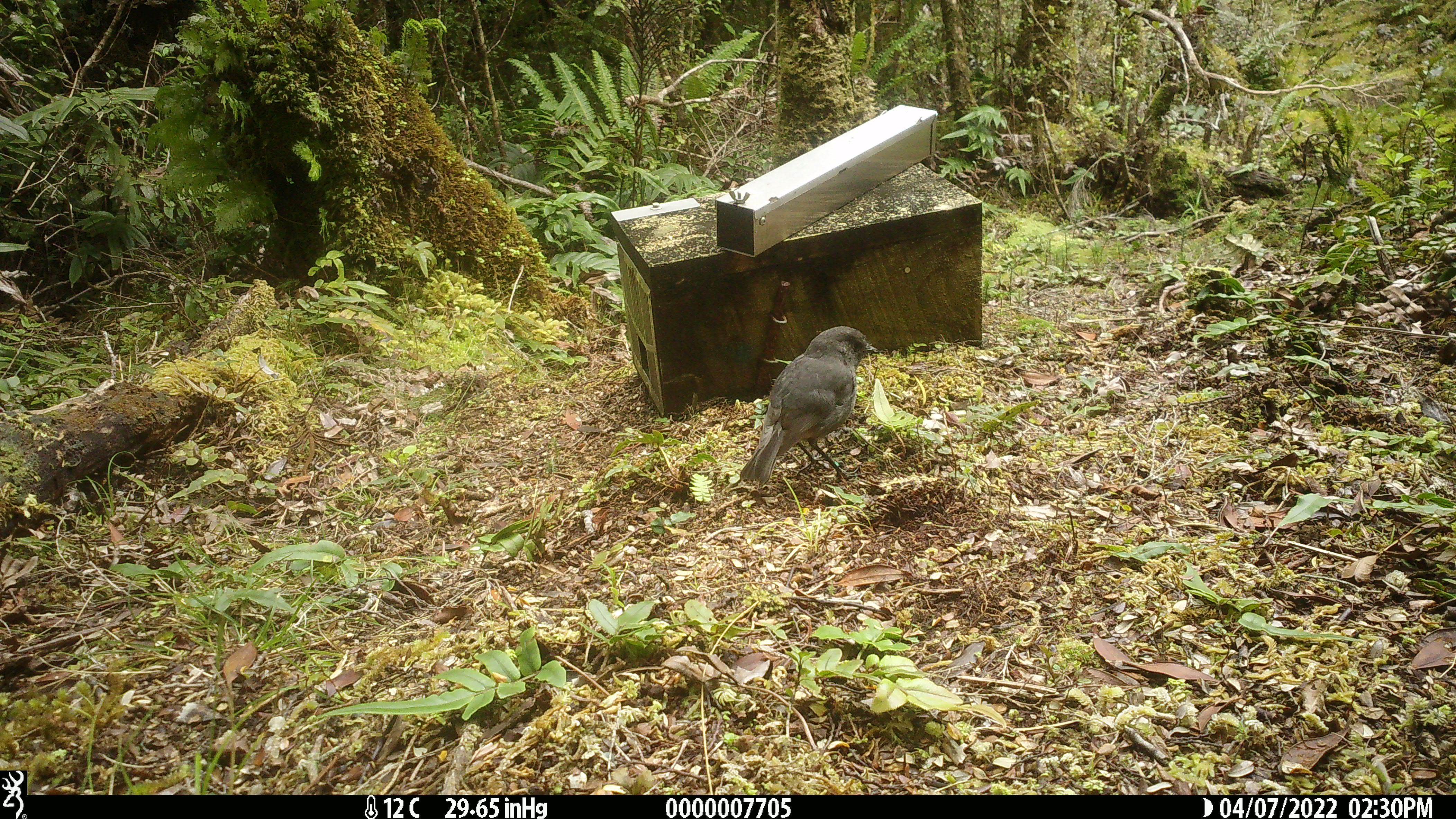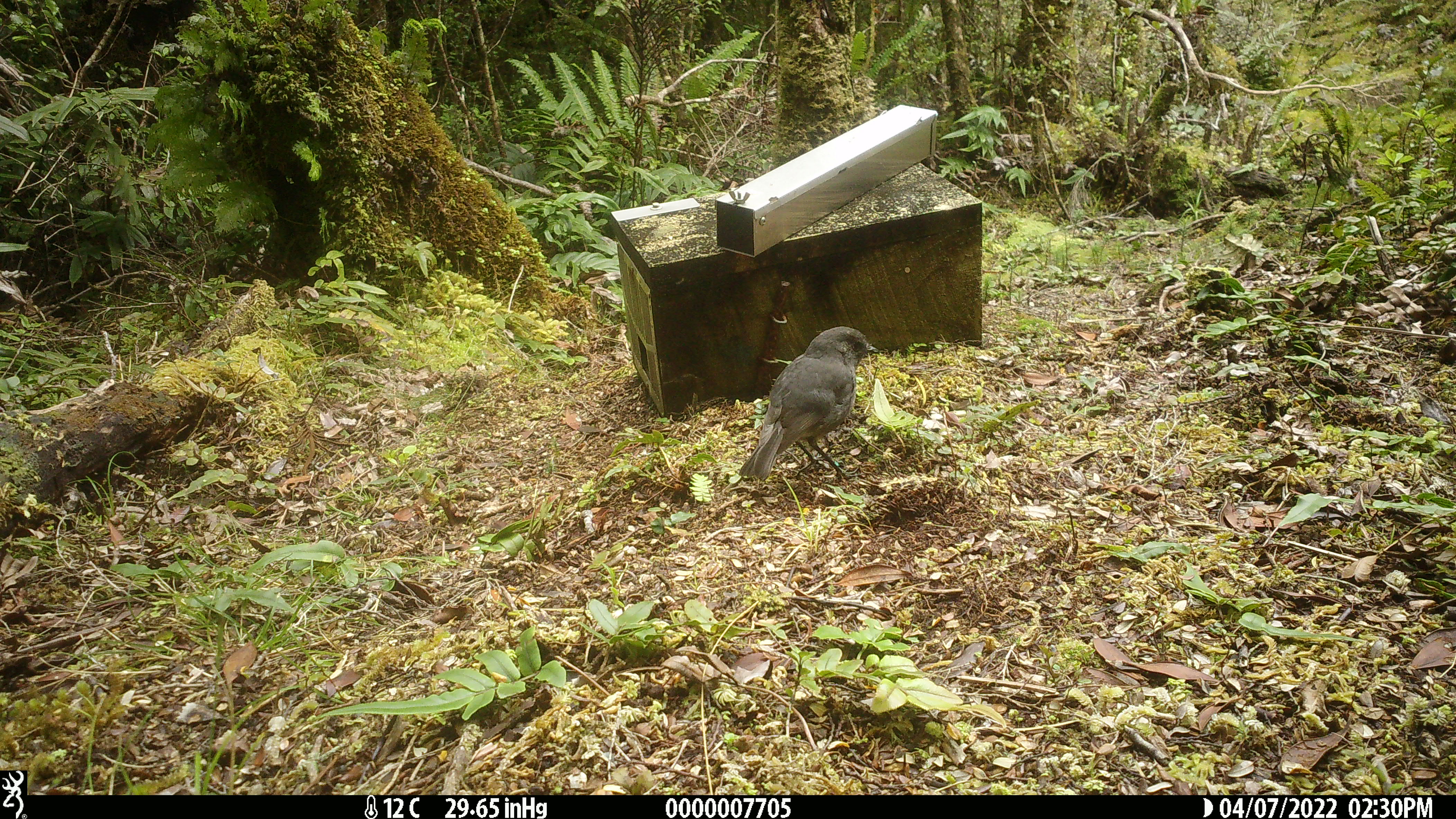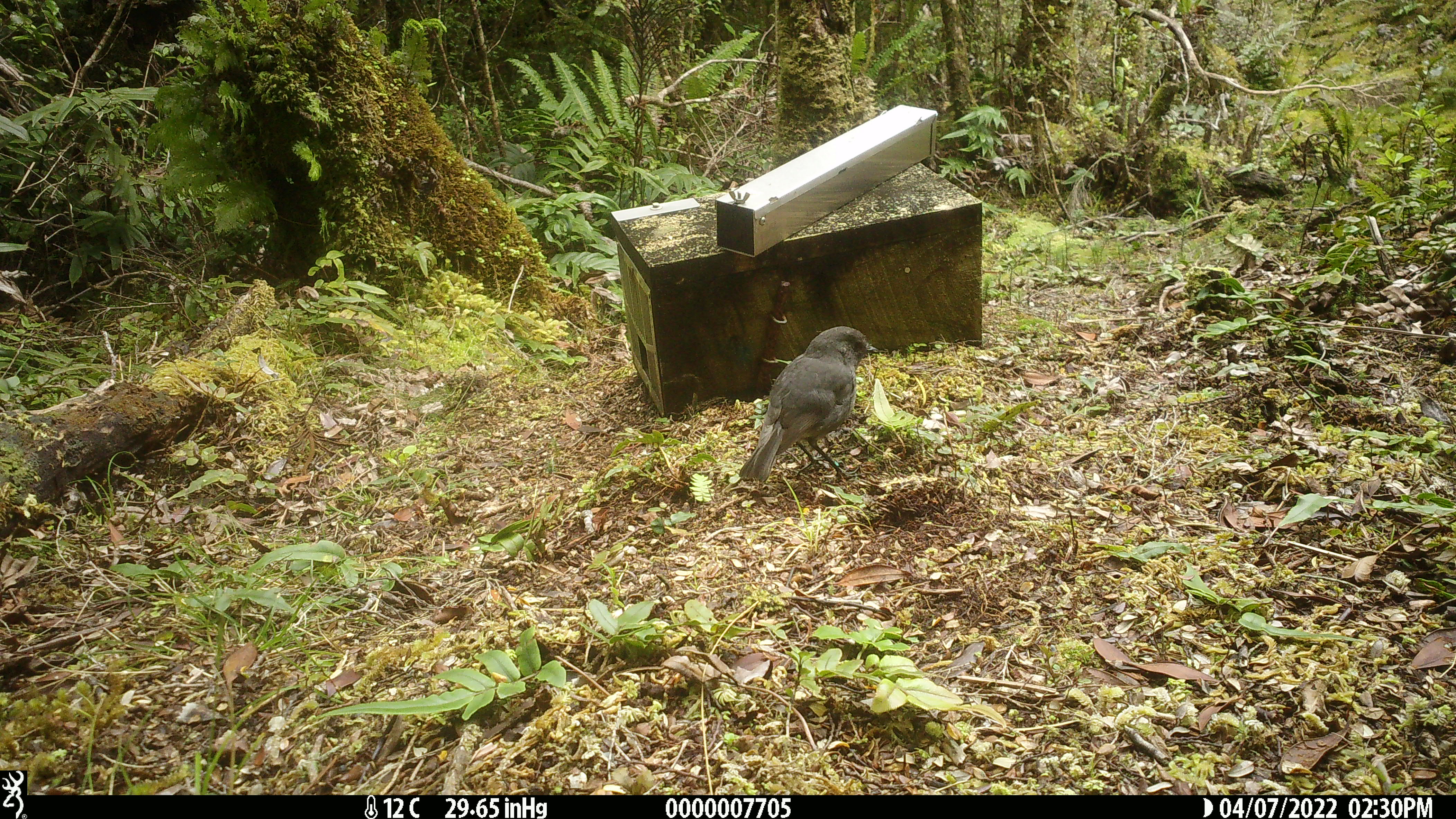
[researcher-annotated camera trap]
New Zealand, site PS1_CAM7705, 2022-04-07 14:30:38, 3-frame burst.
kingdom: Animalia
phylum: Chordata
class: Aves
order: Passeriformes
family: Petroicidae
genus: Petroica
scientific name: Petroica australis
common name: new zealand robin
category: robin